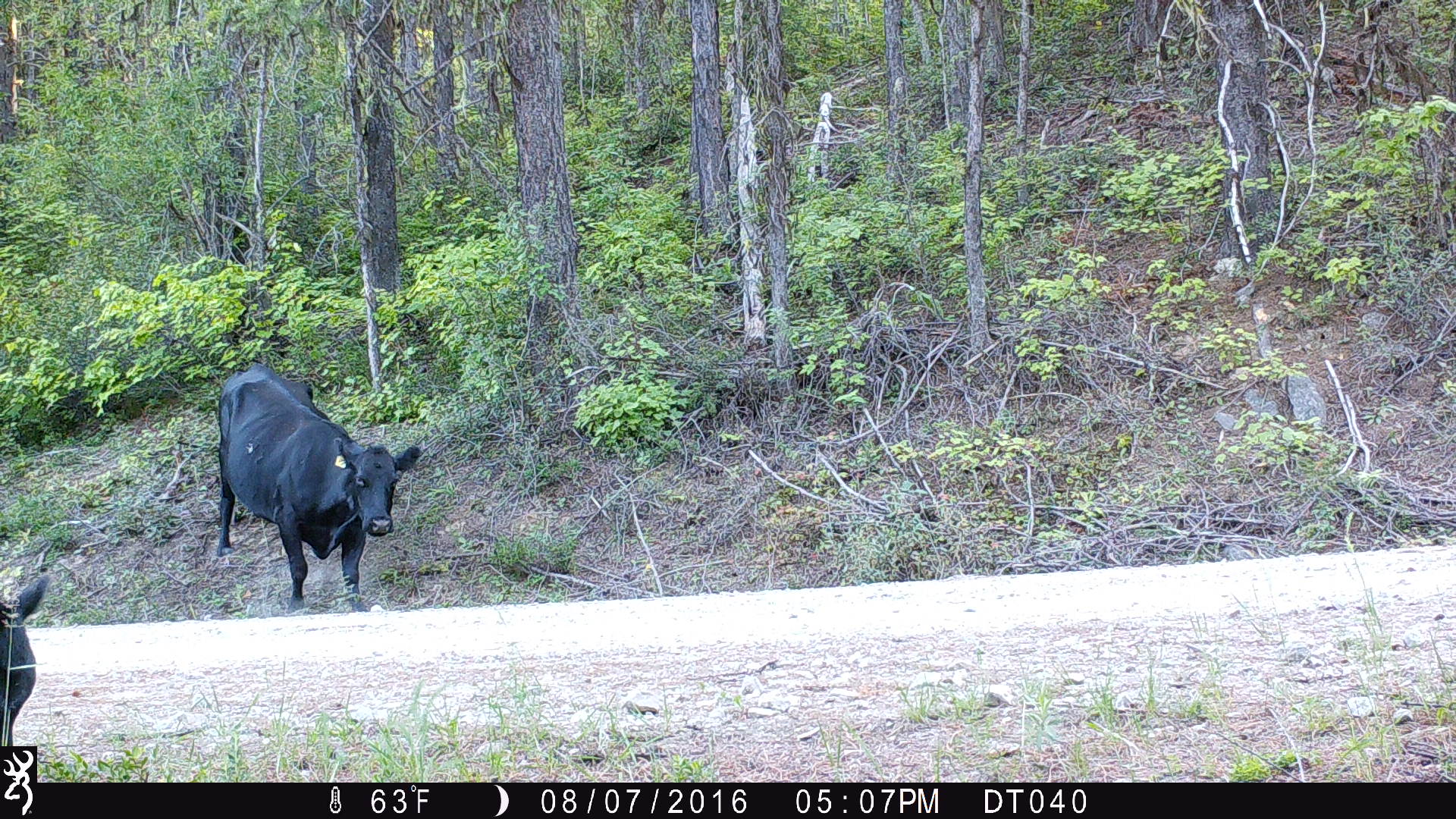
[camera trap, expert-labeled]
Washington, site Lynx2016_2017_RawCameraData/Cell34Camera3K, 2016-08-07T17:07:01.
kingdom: Animalia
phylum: Chordata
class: Mammalia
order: Artiodactyla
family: Bovidae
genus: Bos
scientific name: Bos taurus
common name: domestic cattle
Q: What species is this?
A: Domestic cattle (Bos taurus).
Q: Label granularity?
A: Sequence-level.